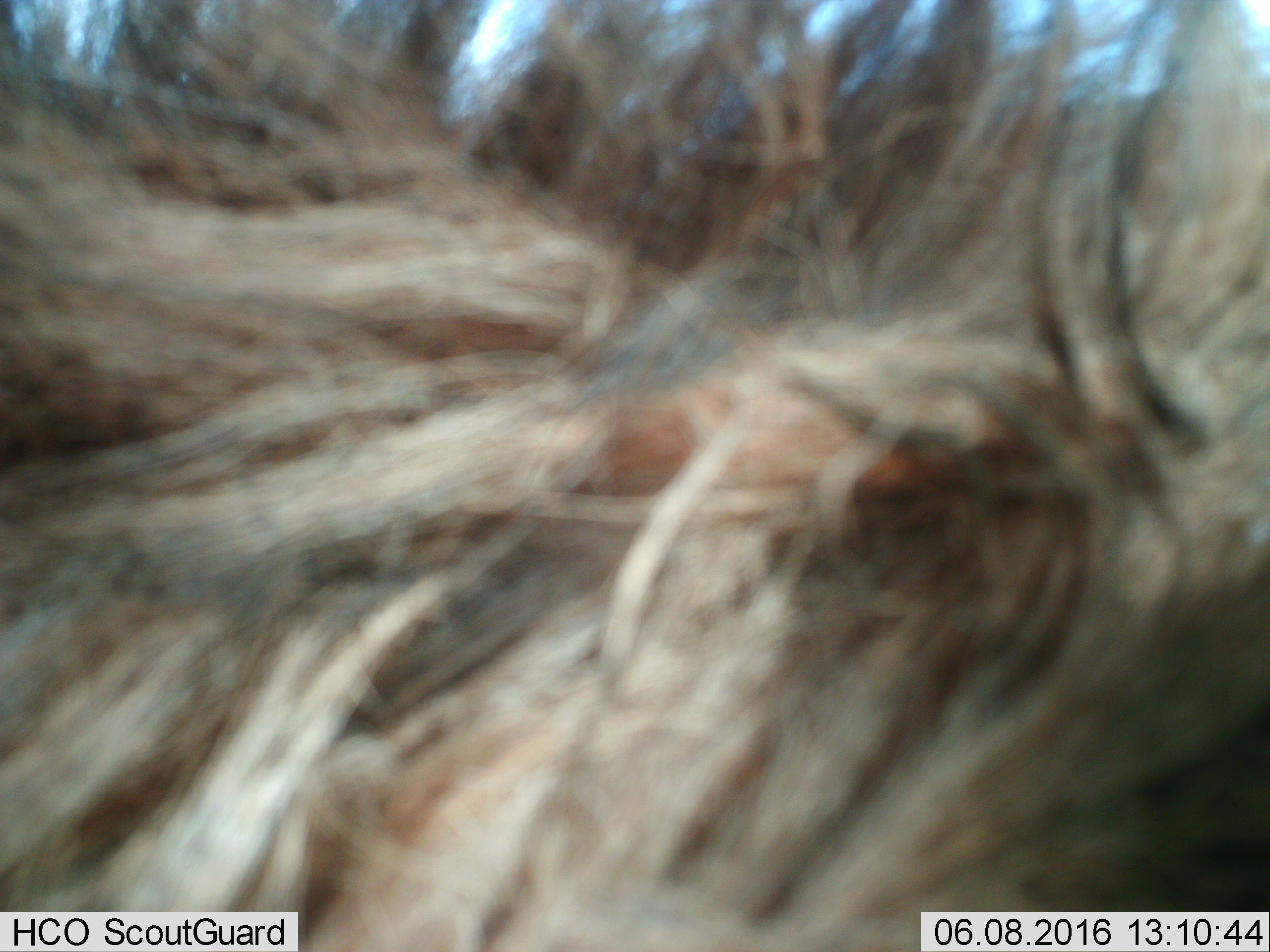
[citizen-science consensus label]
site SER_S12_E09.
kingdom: Animalia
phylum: Chordata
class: Mammalia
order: Artiodactyla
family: Bovidae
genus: Connochaetes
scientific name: Connochaetes taurinus taurinus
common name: blue wildebeest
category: wildebeestblue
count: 1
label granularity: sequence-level